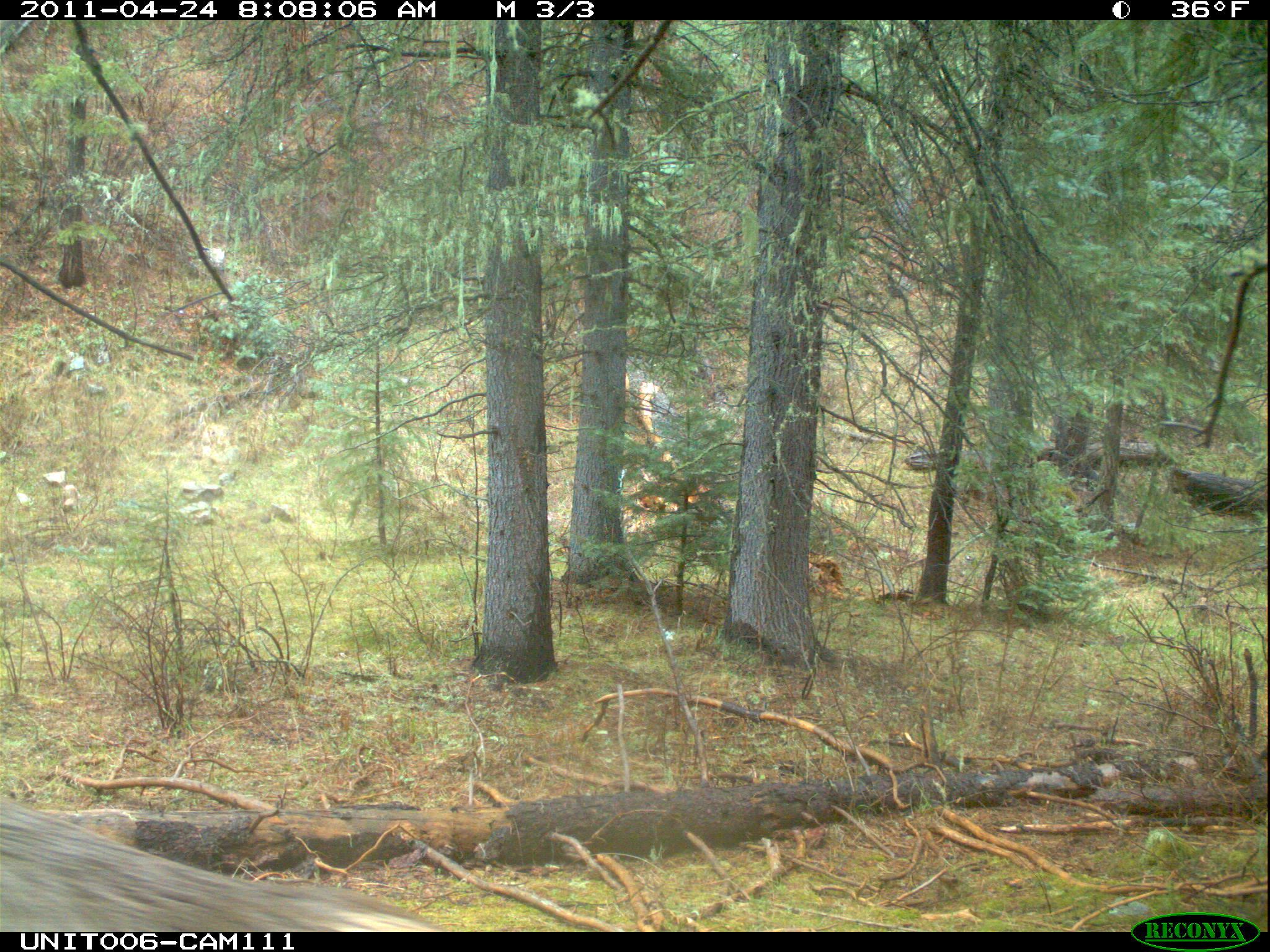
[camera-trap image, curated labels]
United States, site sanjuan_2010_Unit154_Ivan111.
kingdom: Animalia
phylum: Chordata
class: Mammalia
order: Artiodactyla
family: Cervidae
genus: Cervus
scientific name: Cervus elaphus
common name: red deer